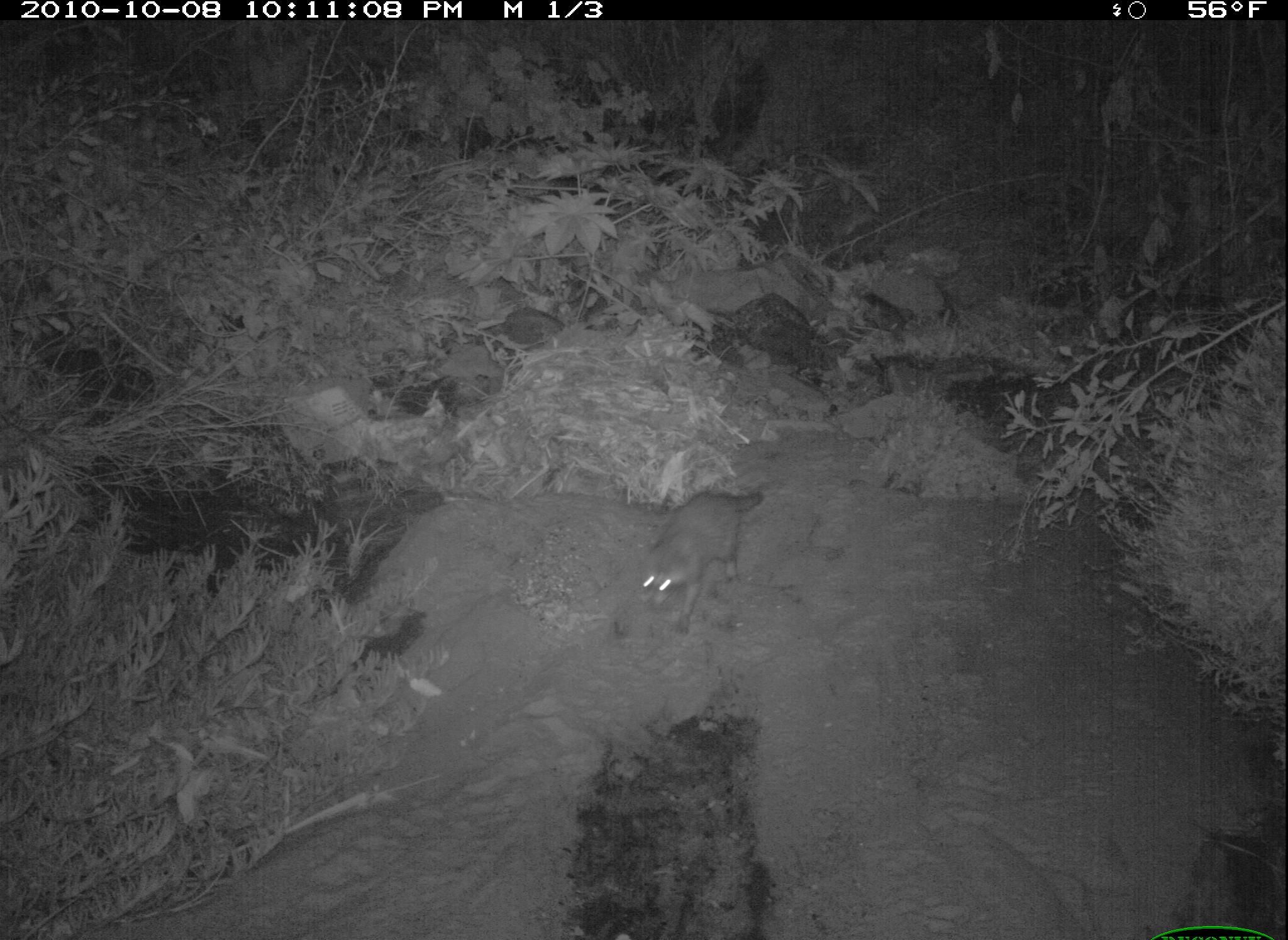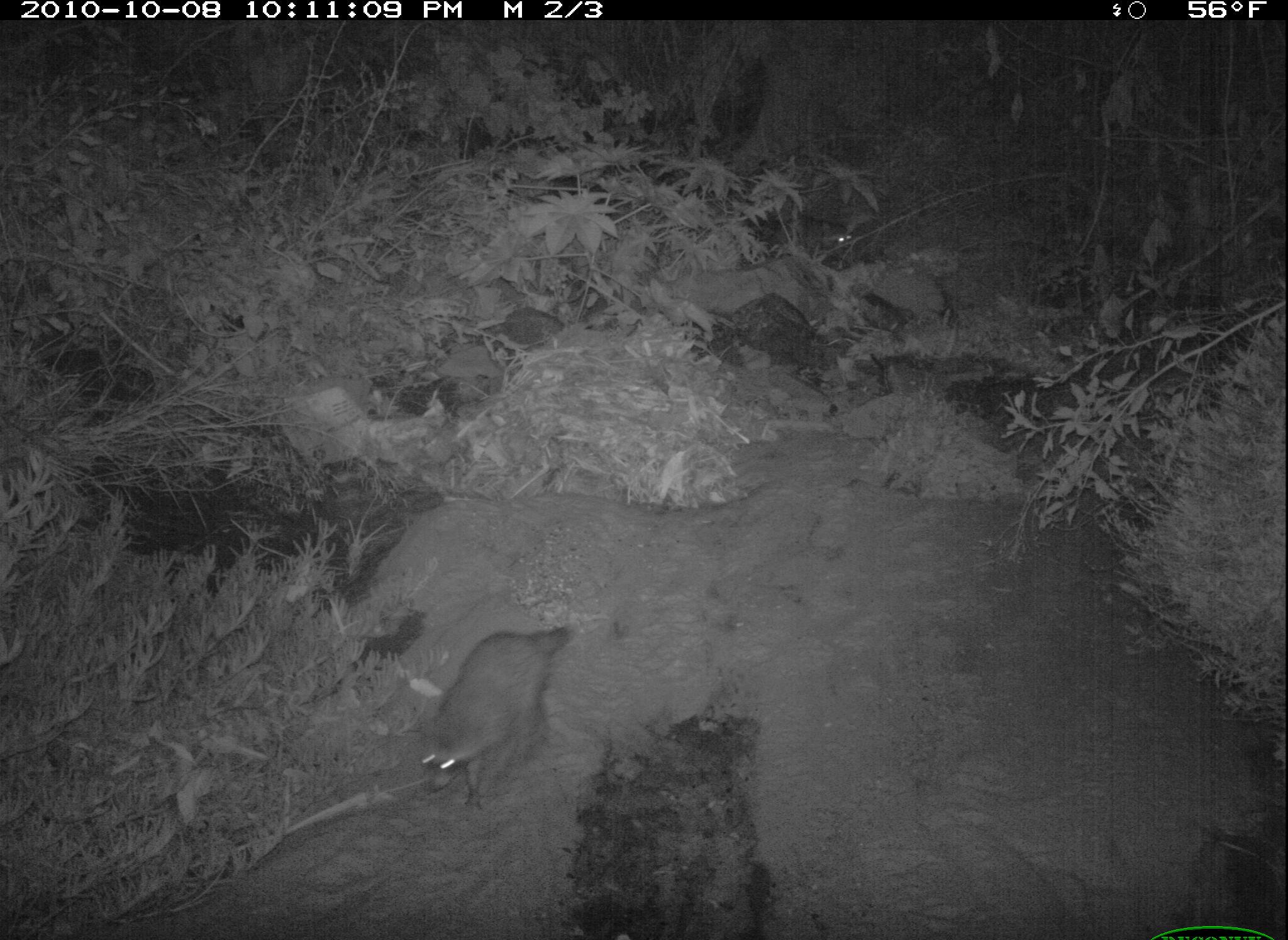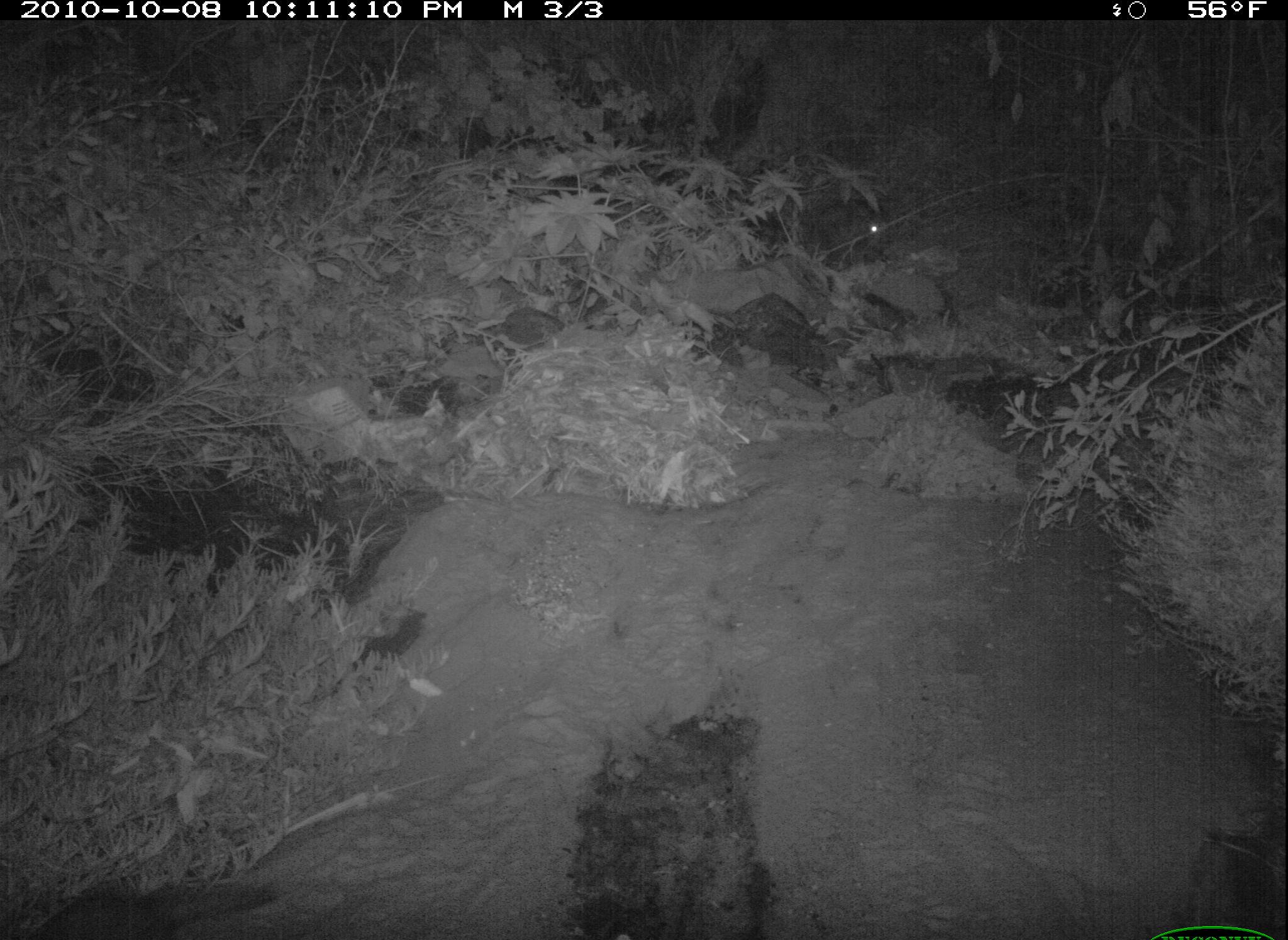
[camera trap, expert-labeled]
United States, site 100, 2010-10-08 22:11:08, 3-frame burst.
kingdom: Animalia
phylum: Chordata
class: Mammalia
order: Carnivora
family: Procyonidae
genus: Procyon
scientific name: Procyon lotor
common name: raccoon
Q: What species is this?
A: Raccoon (Procyon lotor).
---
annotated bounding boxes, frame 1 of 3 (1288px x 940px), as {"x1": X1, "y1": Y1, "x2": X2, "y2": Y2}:
raccoon: {"x1": 625, "y1": 482, "x2": 779, "y2": 629}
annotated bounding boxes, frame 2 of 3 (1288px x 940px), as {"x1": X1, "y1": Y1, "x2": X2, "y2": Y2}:
raccoon: {"x1": 404, "y1": 615, "x2": 570, "y2": 815}